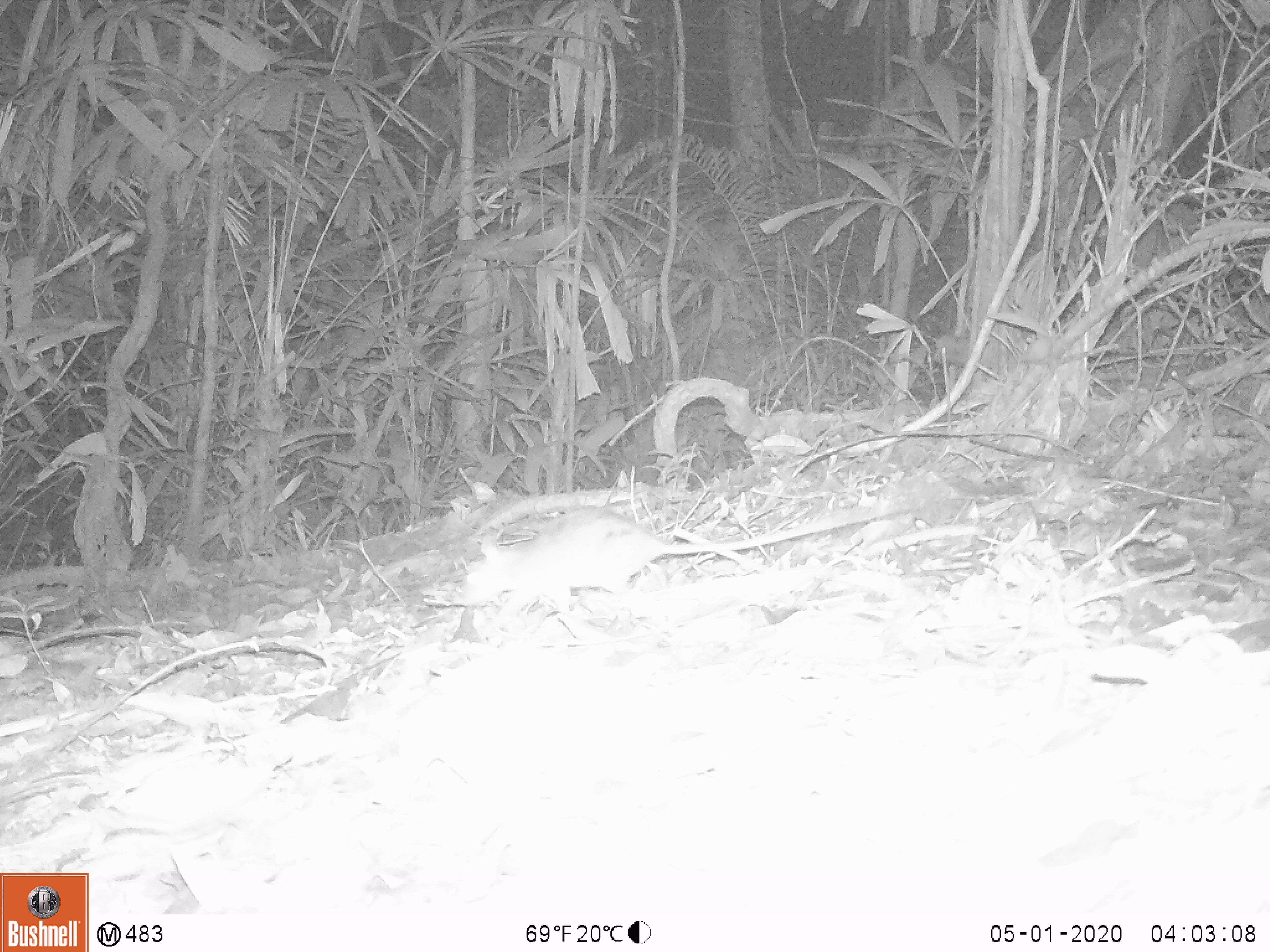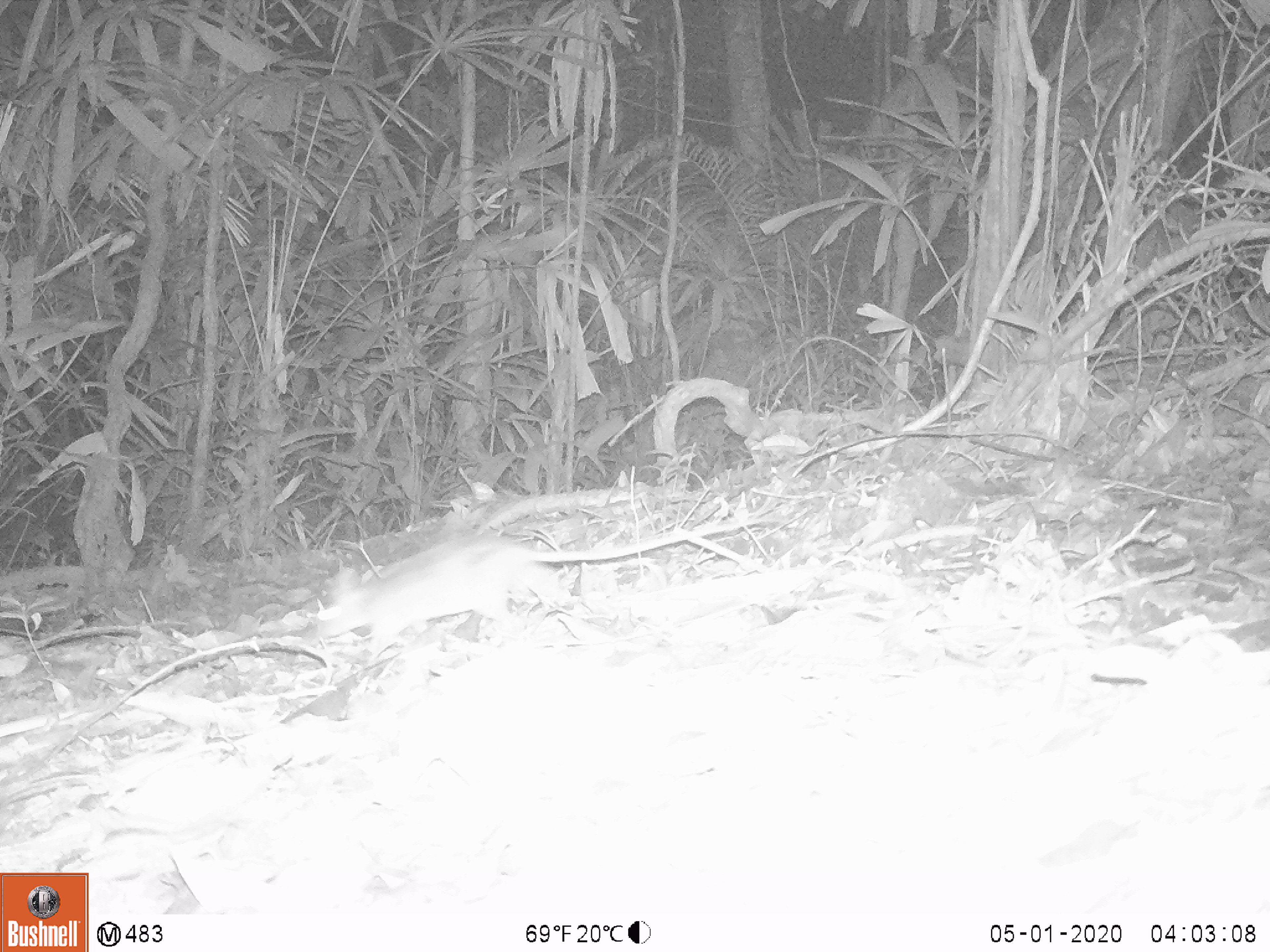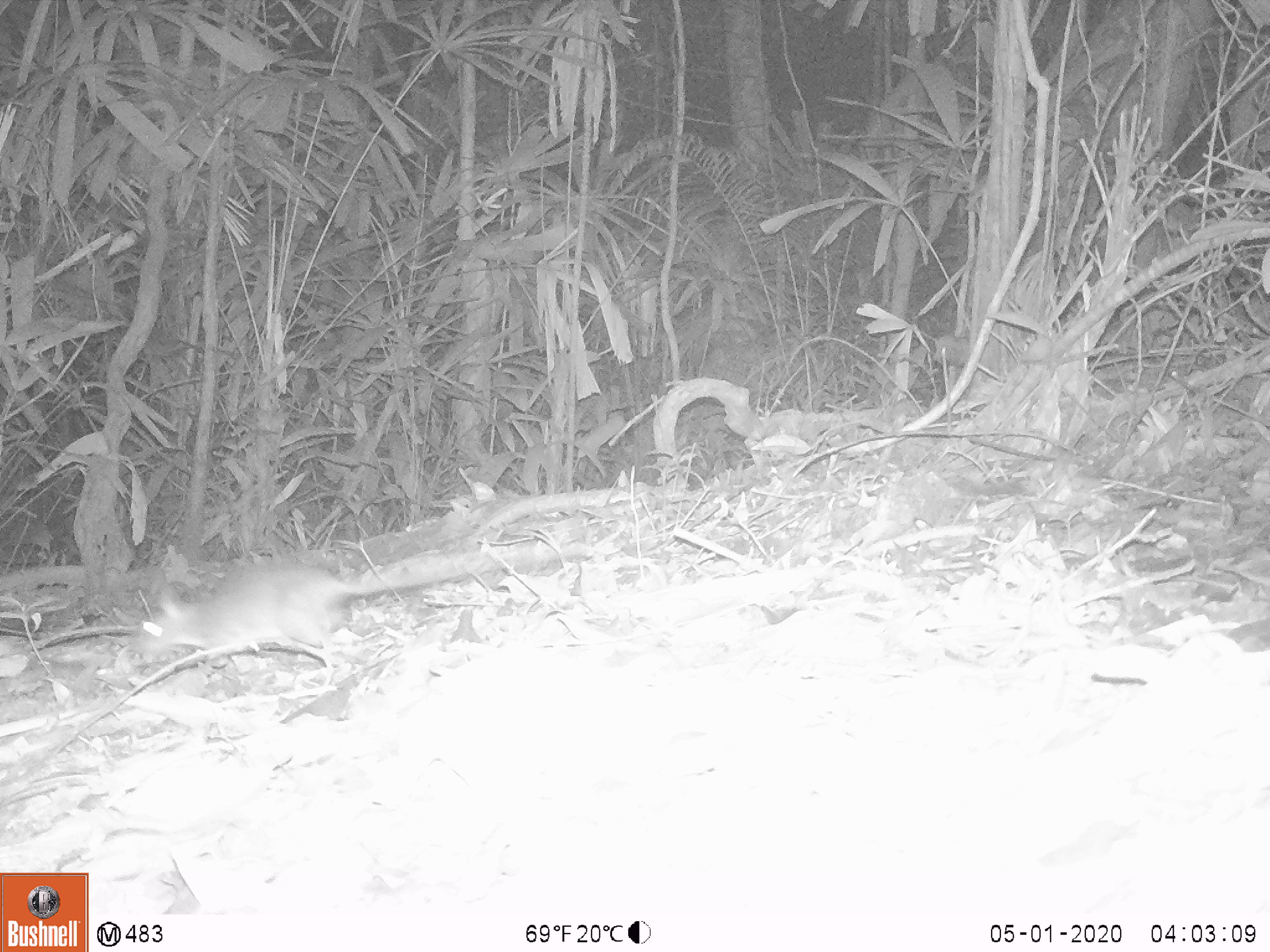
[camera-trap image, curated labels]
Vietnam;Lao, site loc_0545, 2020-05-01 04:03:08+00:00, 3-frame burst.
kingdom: Animalia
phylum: Chordata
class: Mammalia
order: Rodentia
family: Muridae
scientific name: Muridae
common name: old-world mice and rats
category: unidentified murid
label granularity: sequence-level